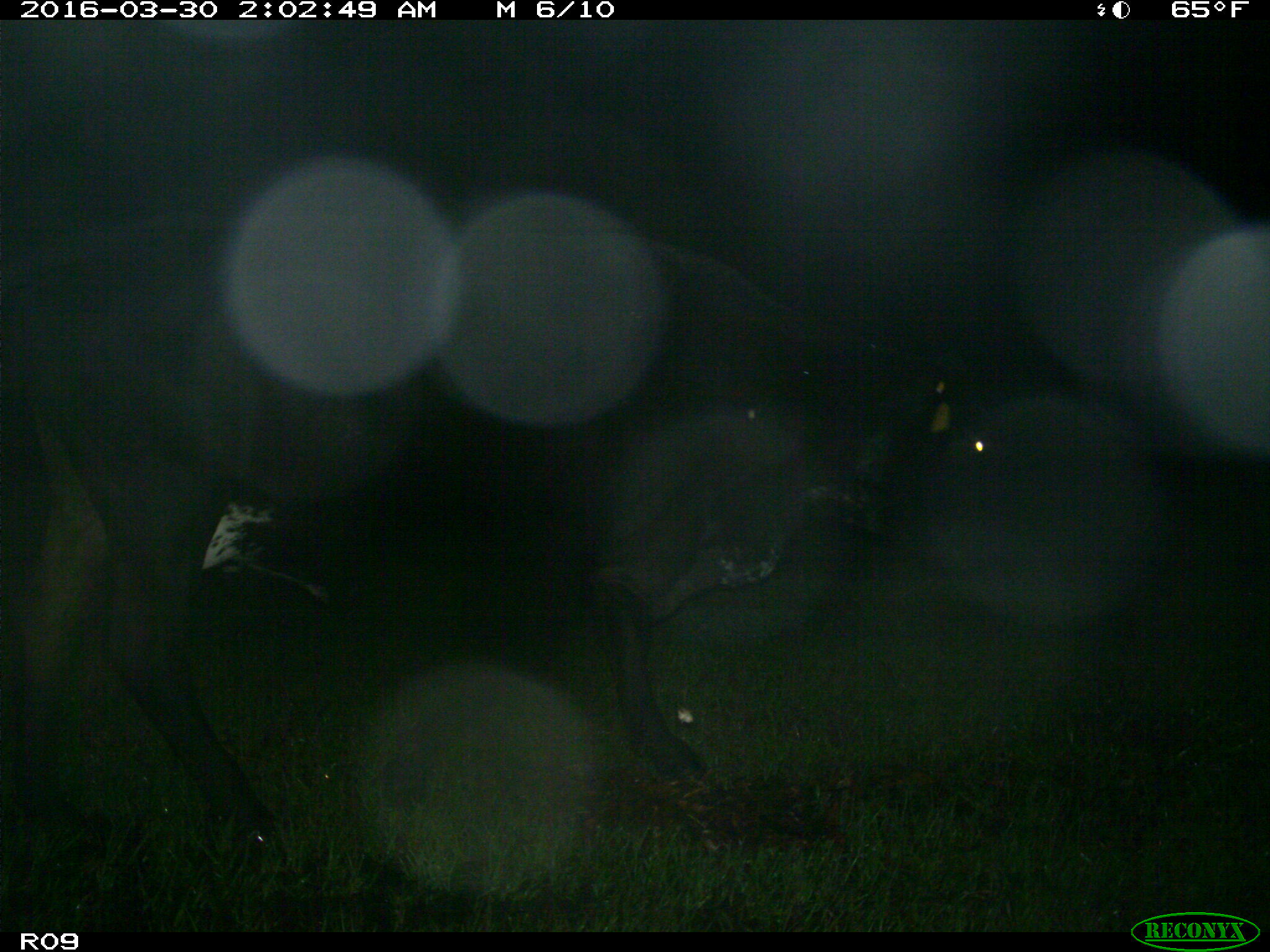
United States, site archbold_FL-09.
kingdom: Animalia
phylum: Chordata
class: Mammalia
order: Artiodactyla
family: Bovidae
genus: Bos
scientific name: Bos taurus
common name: domestic cow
Bos taurus (domestic cow).